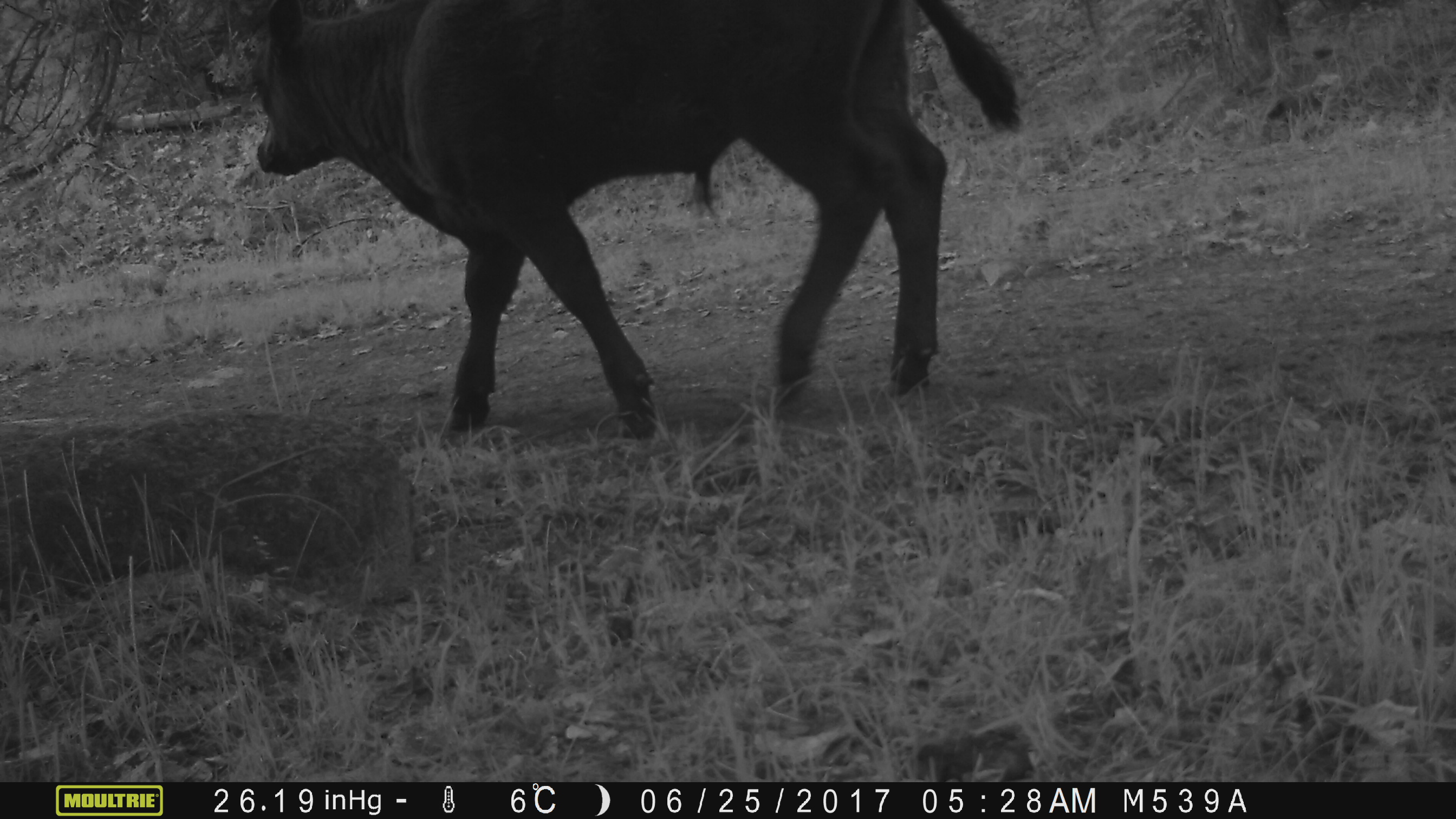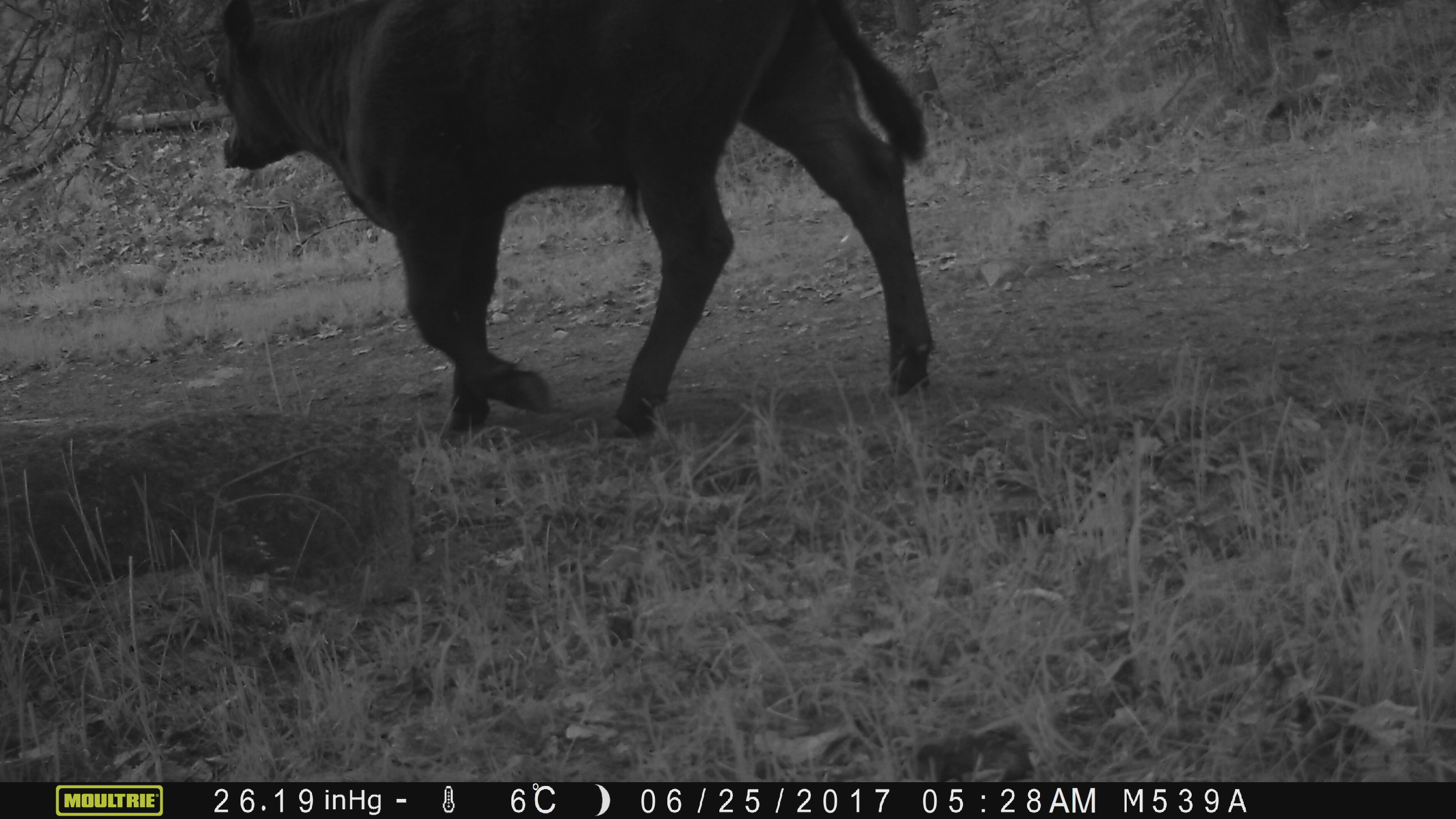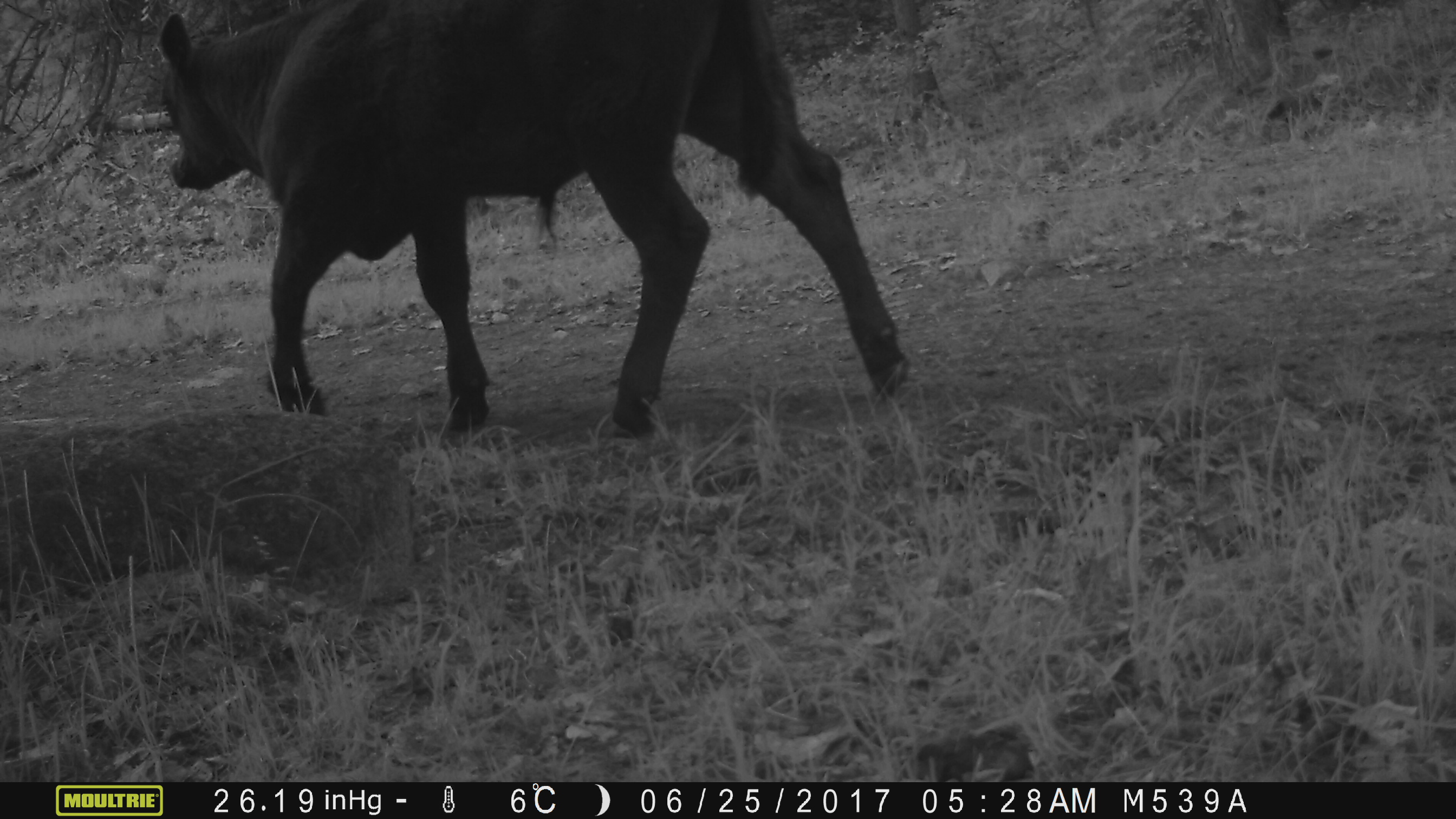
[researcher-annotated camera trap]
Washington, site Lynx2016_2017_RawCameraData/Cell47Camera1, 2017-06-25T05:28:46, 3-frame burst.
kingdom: Animalia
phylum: Chordata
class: Mammalia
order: Artiodactyla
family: Bovidae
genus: Bos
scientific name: Bos taurus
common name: domestic cattle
Domestic cattle (Bos taurus). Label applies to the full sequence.